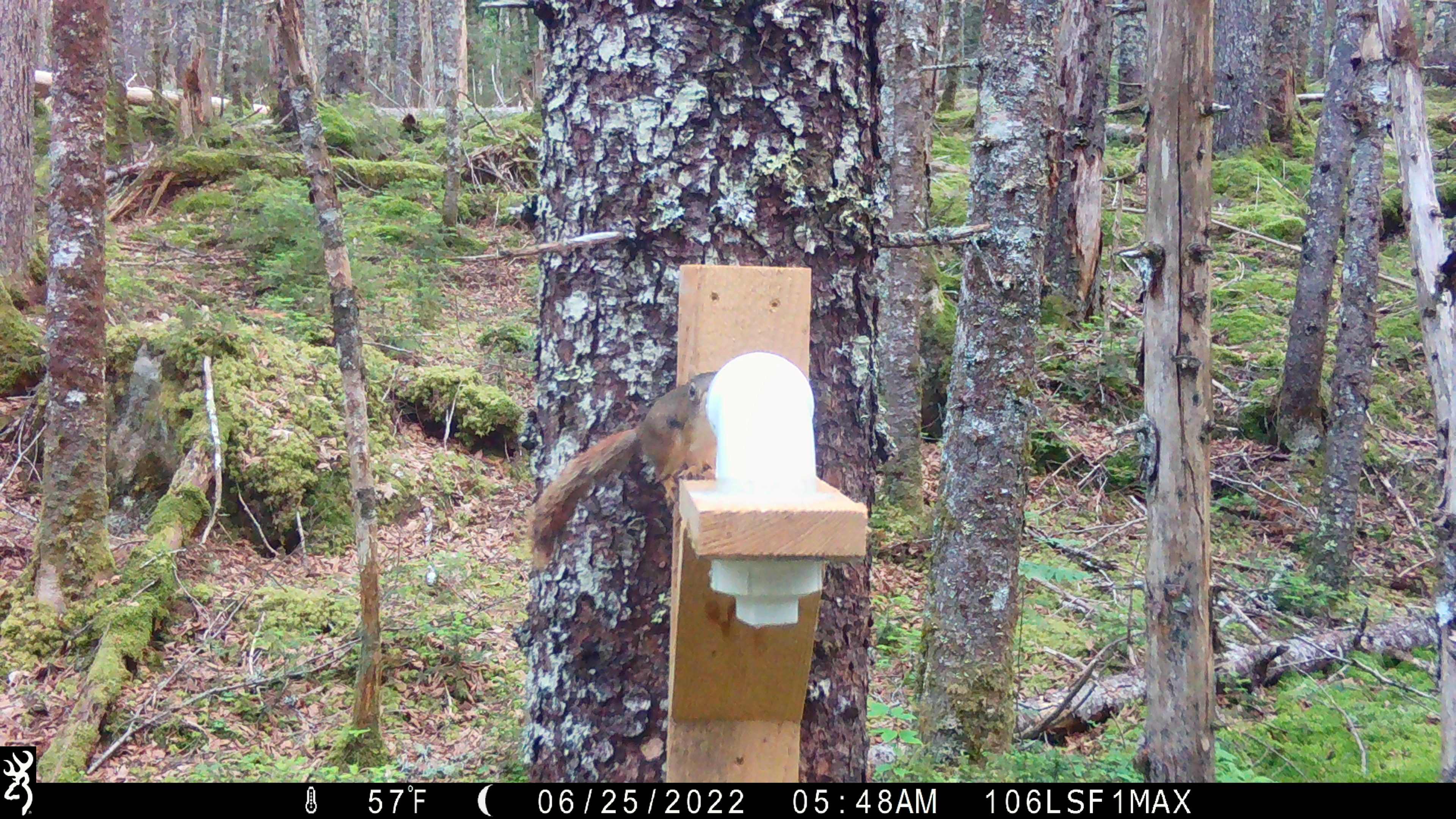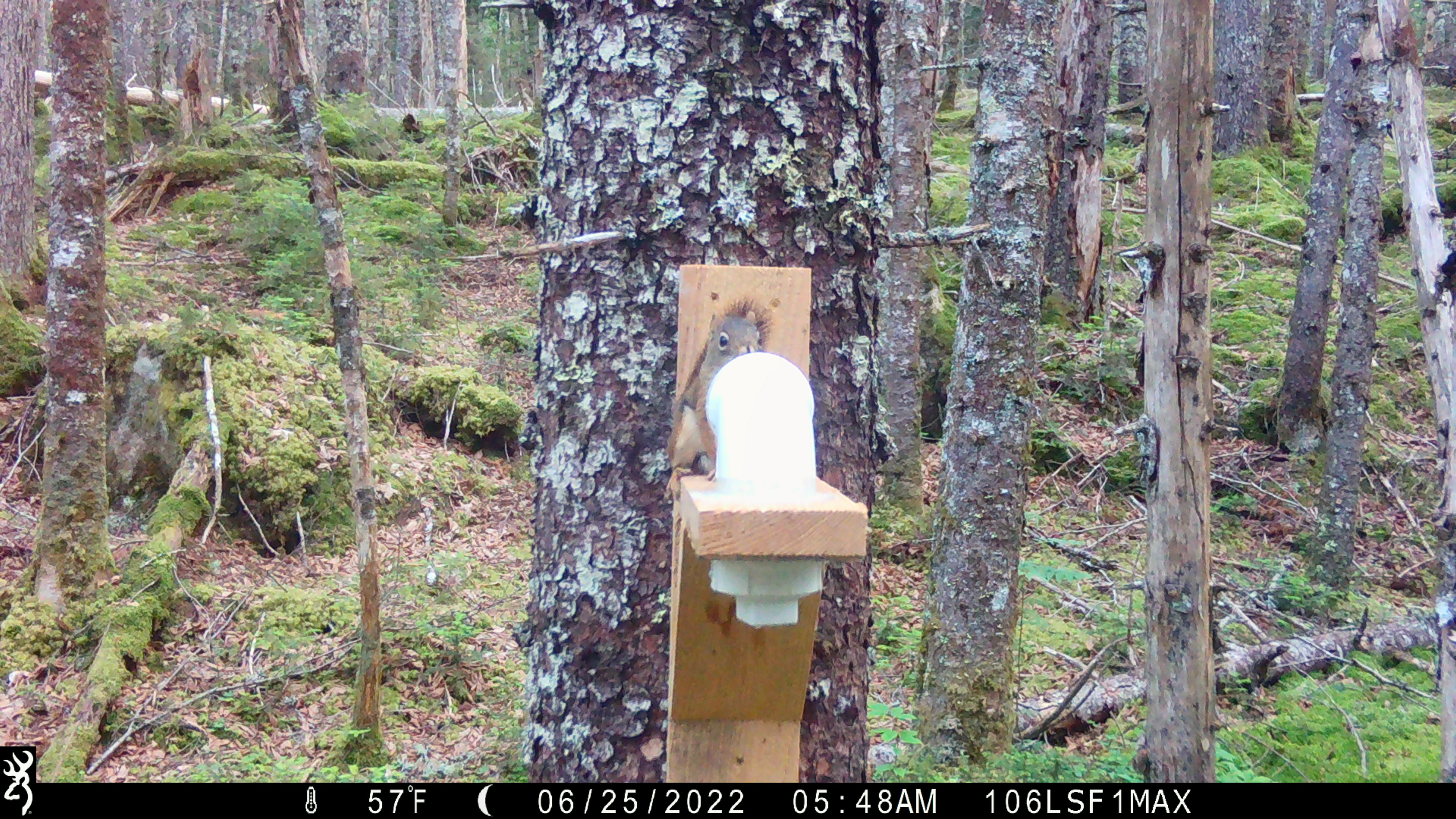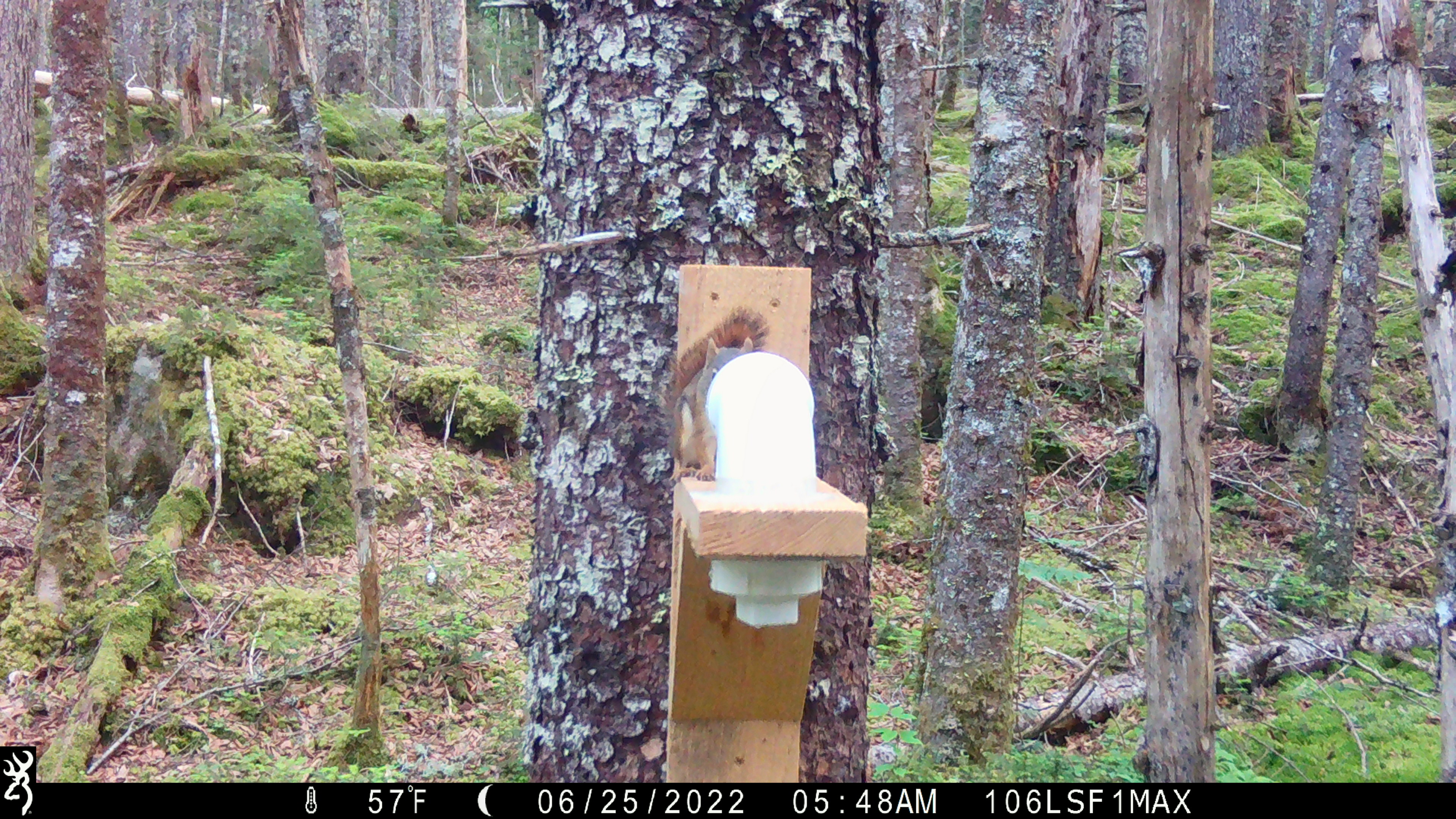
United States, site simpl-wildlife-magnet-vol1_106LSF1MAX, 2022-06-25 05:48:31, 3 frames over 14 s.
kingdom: Animalia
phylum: Chordata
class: Mammalia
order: Rodentia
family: Sciuridae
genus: Tamiasciurus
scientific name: Tamiasciurus hudsonicus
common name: red squirrel